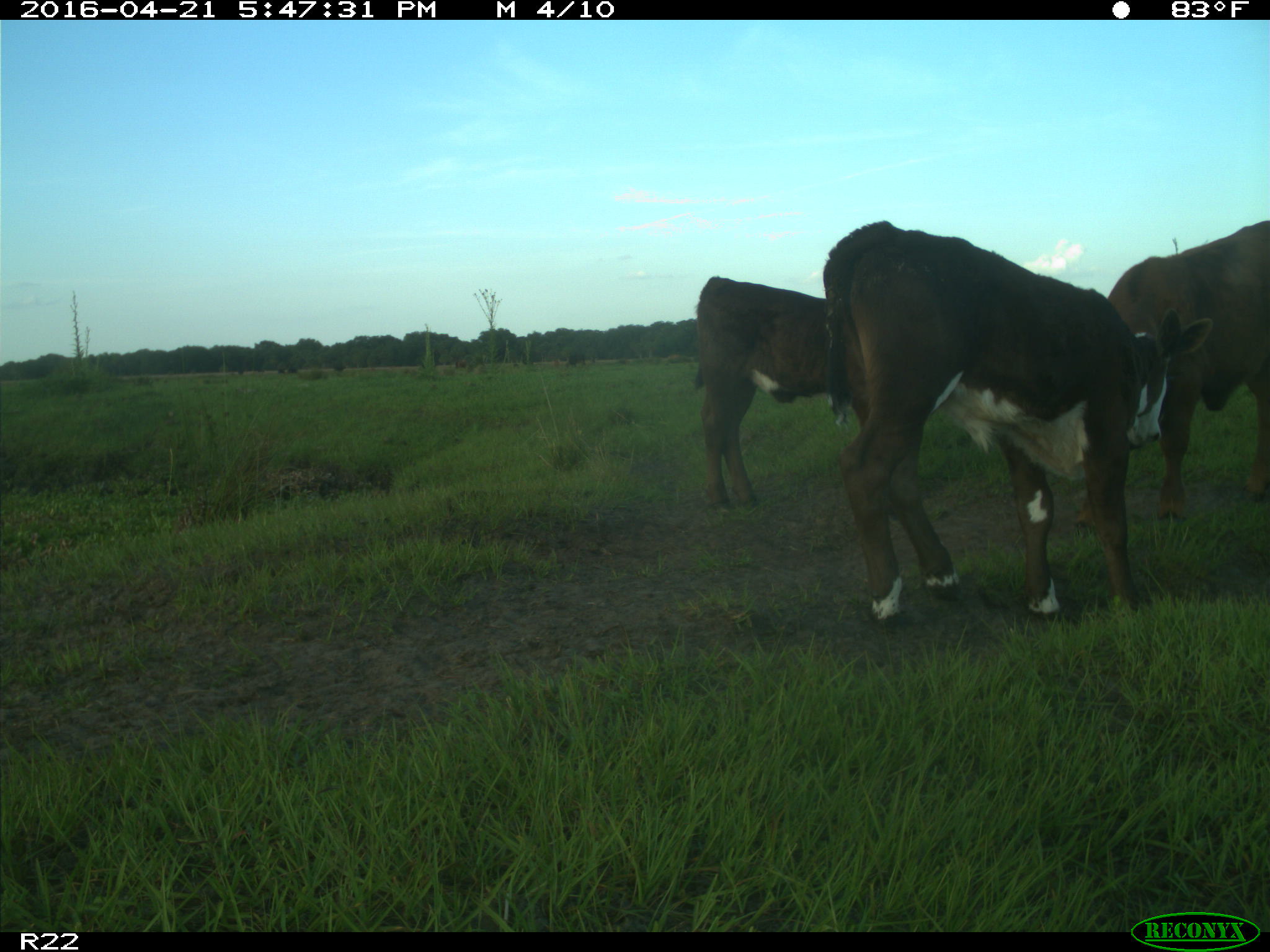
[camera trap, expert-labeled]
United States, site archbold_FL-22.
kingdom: Animalia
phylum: Chordata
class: Mammalia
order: Artiodactyla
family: Bovidae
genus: Bos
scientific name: Bos taurus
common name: domestic cow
Bos taurus (domestic cow).